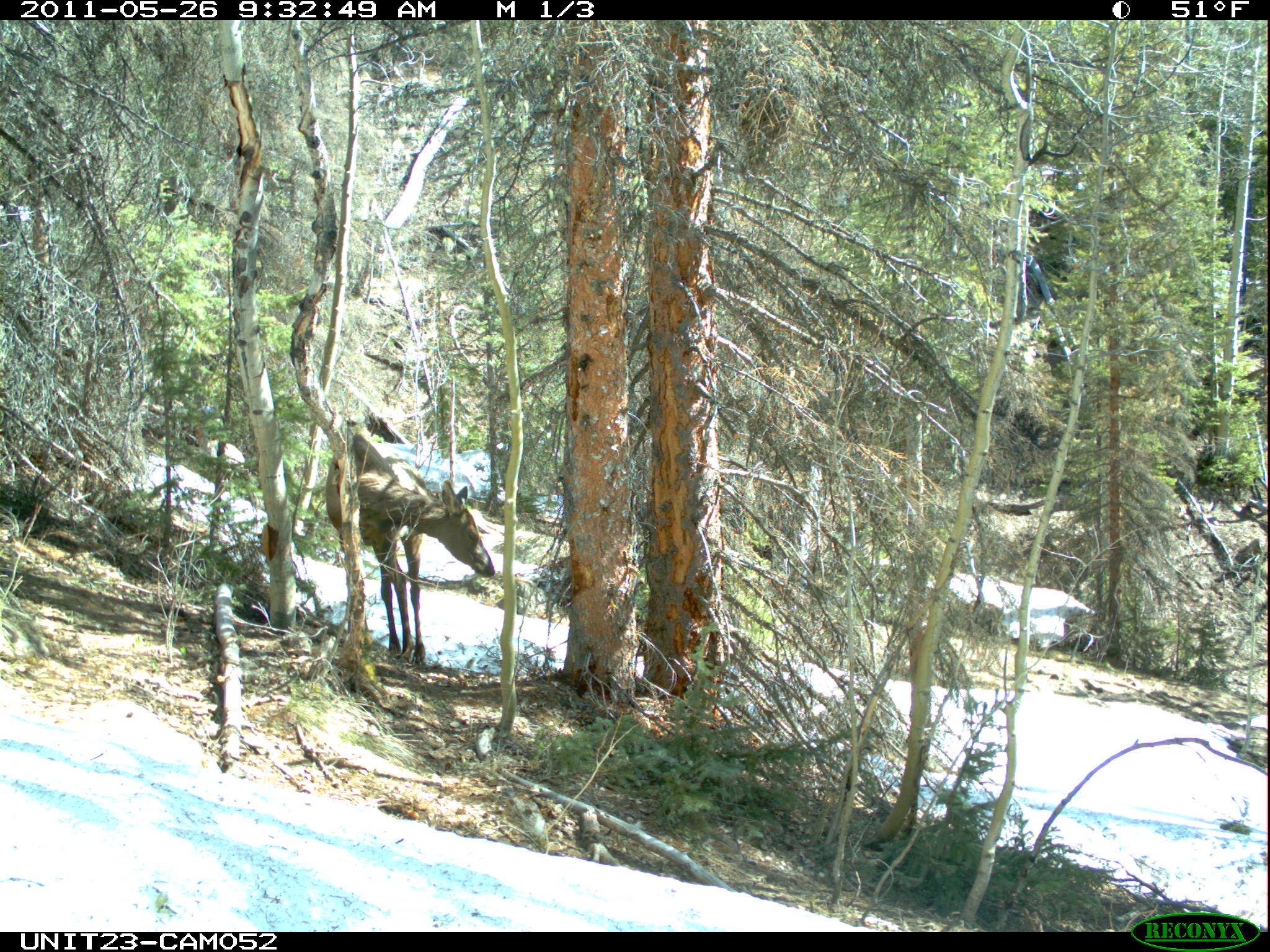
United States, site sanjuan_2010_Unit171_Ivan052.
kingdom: Animalia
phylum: Chordata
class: Mammalia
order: Artiodactyla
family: Cervidae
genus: Cervus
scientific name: Cervus elaphus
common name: red deer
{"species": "Cervus elaphus (red deer)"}